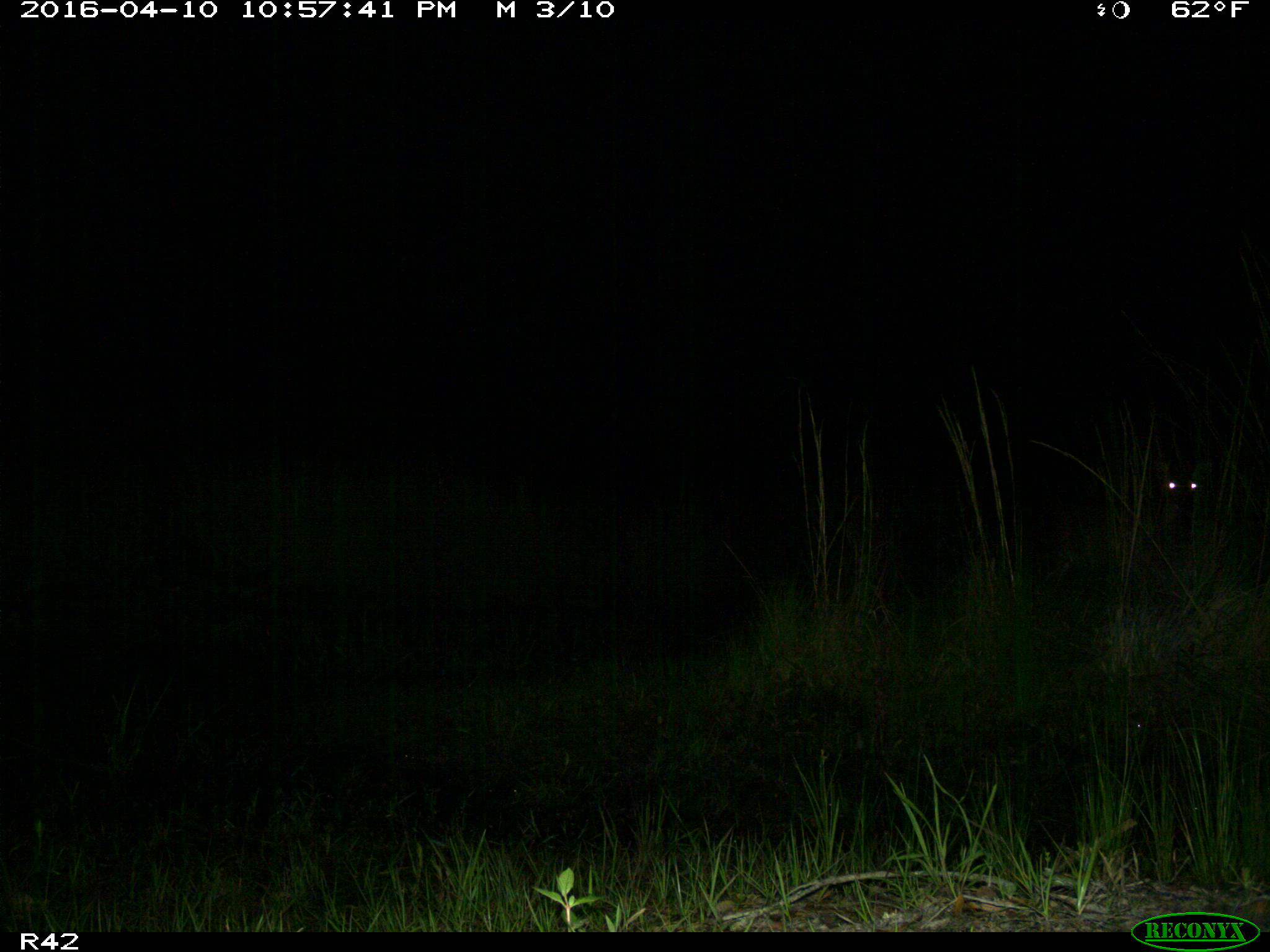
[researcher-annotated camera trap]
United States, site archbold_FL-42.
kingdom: Animalia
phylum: Chordata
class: Mammalia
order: Artiodactyla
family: Cervidae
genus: Odocoileus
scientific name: Odocoileus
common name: deer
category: unidentified deer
Unidentified deer (deer) (Odocoileus).